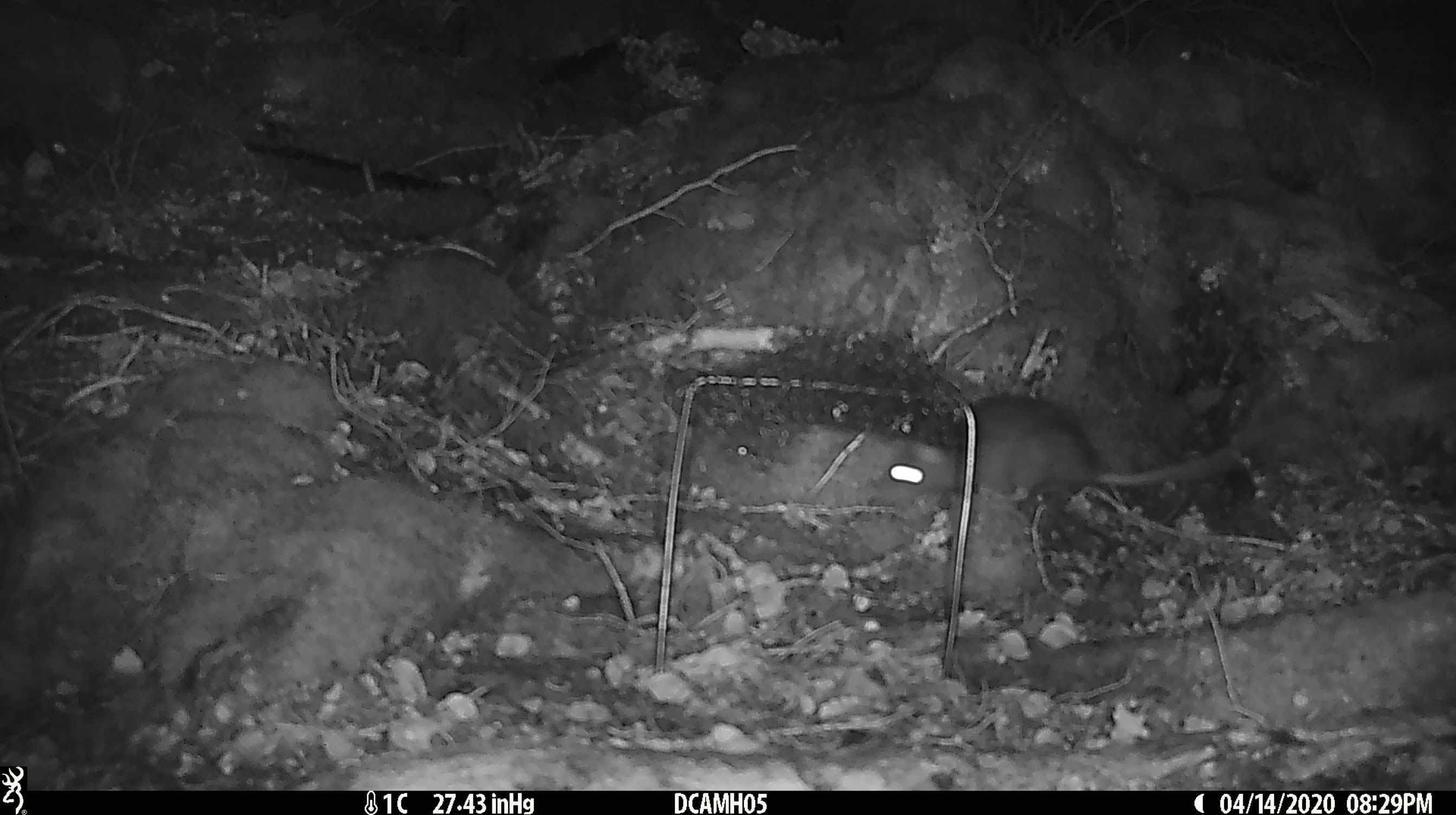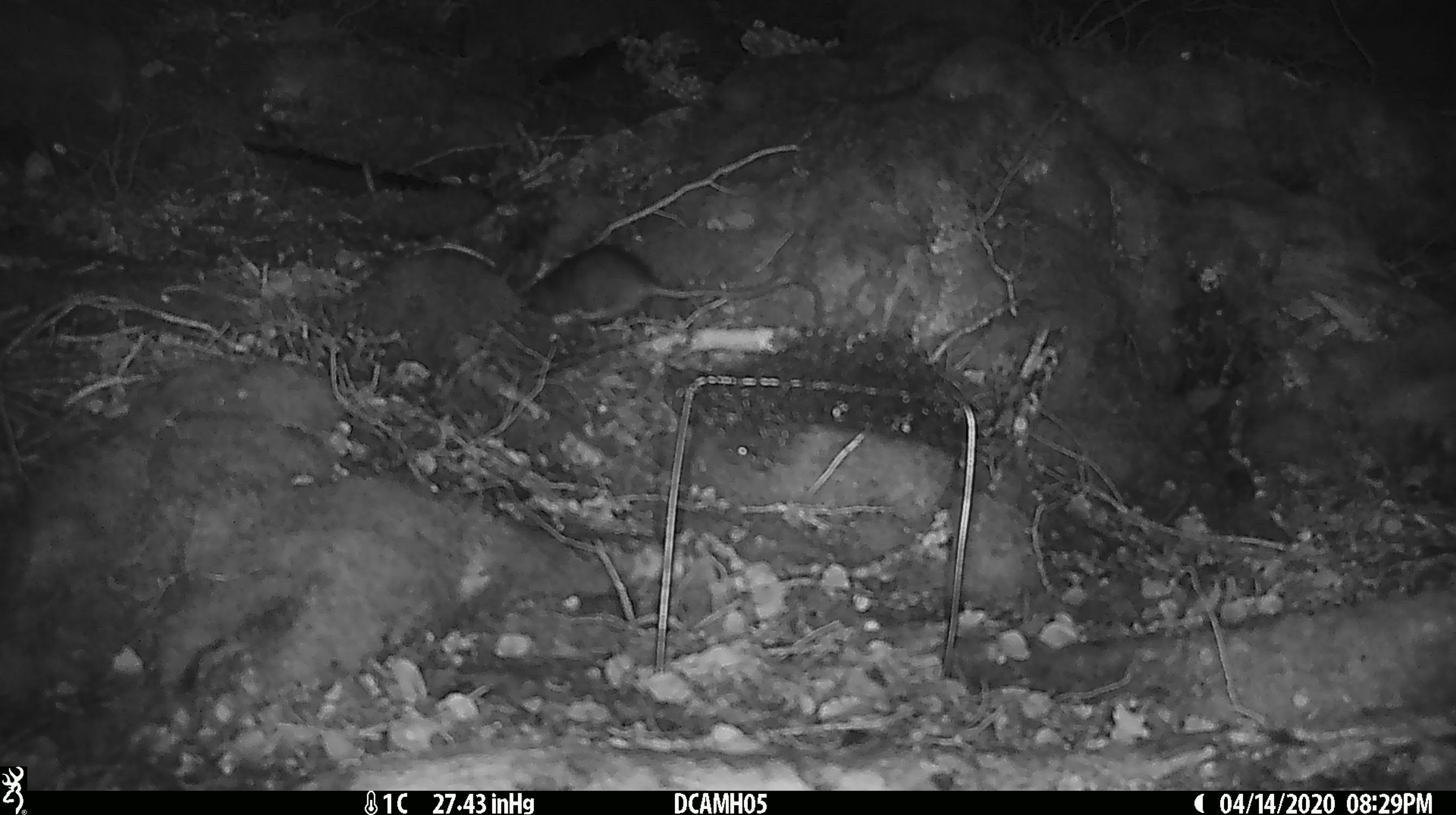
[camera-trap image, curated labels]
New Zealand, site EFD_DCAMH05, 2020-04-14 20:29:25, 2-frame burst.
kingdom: Animalia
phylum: Chordata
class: Mammalia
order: Rodentia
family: Muridae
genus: Rattus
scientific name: Rattus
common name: rat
Rat (Rattus).